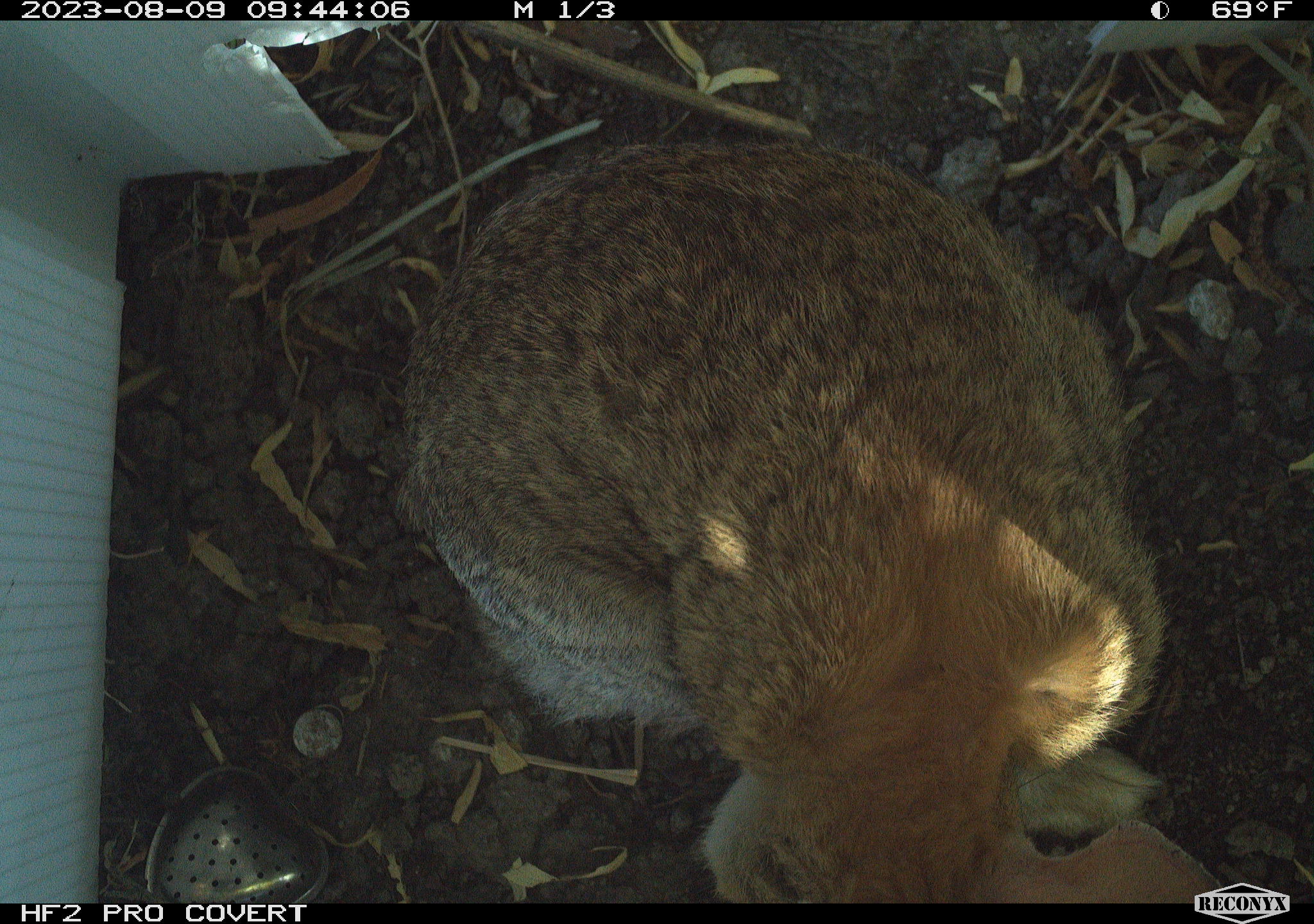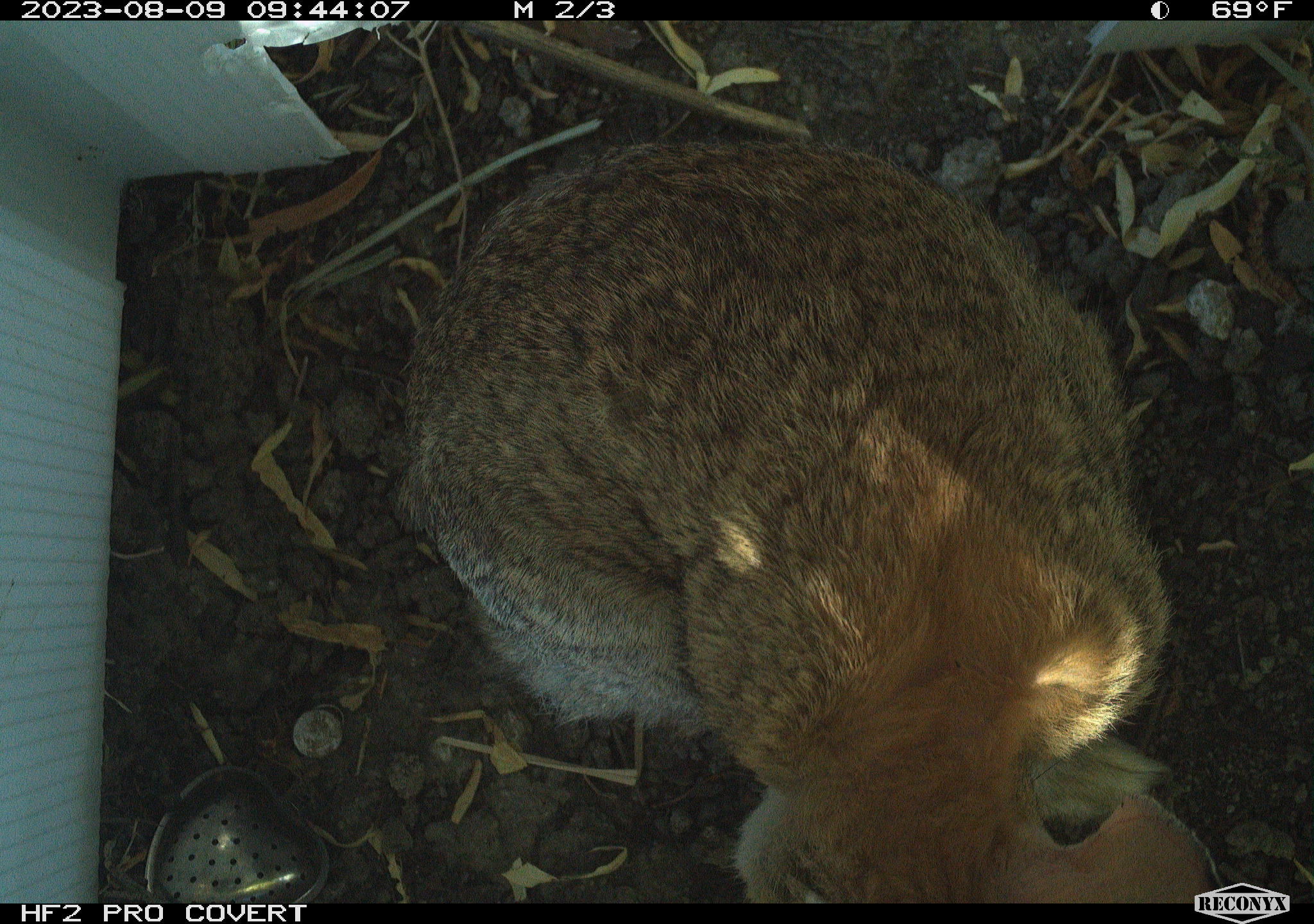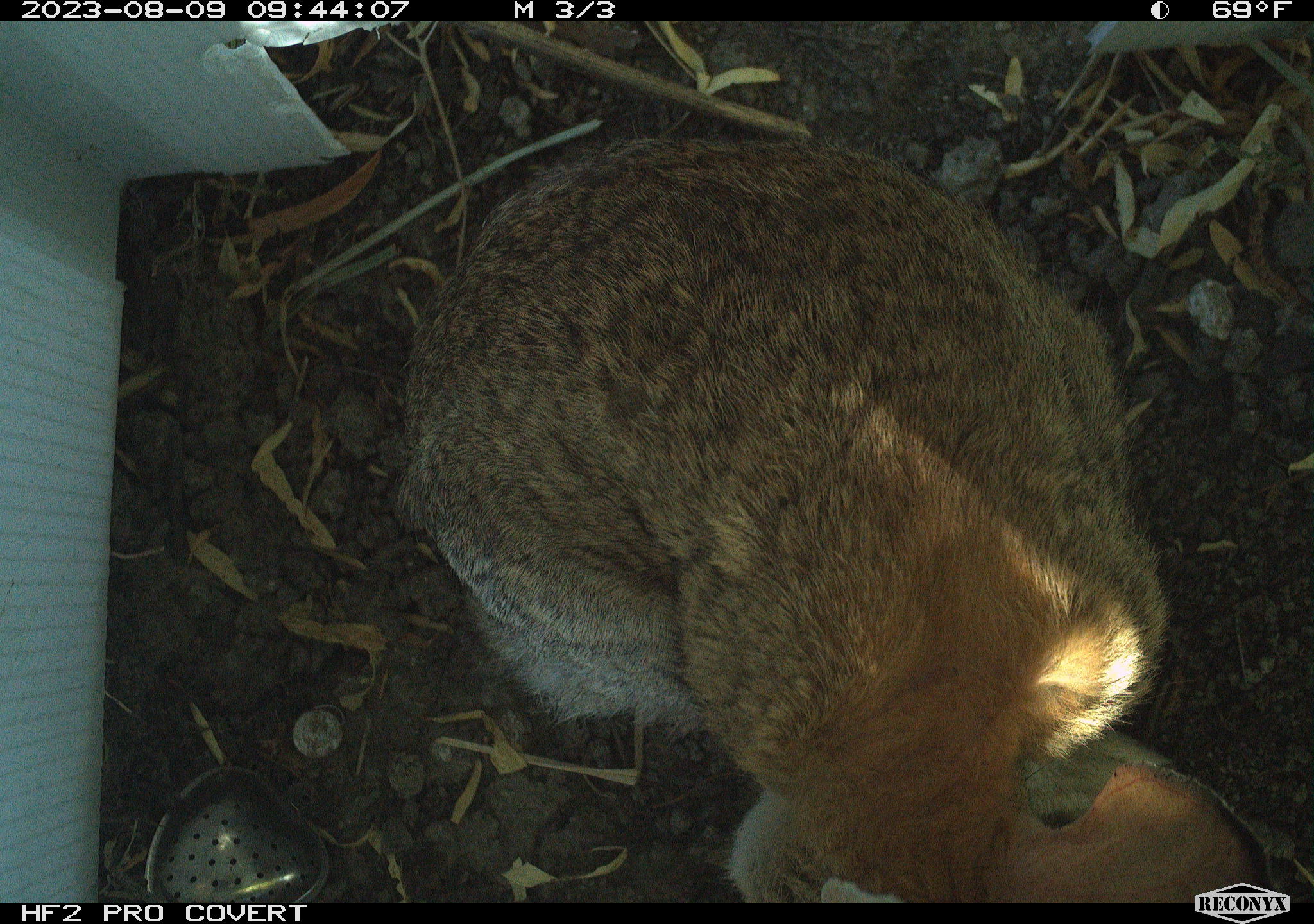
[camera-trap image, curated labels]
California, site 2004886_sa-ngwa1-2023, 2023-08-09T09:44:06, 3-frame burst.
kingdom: Animalia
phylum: Chordata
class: Mammalia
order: Lagomorpha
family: Leporidae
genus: Sylvilagus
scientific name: Sylvilagus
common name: cottontail rabbits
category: sylvilagus species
Sylvilagus species (cottontail rabbits) (Sylvilagus).